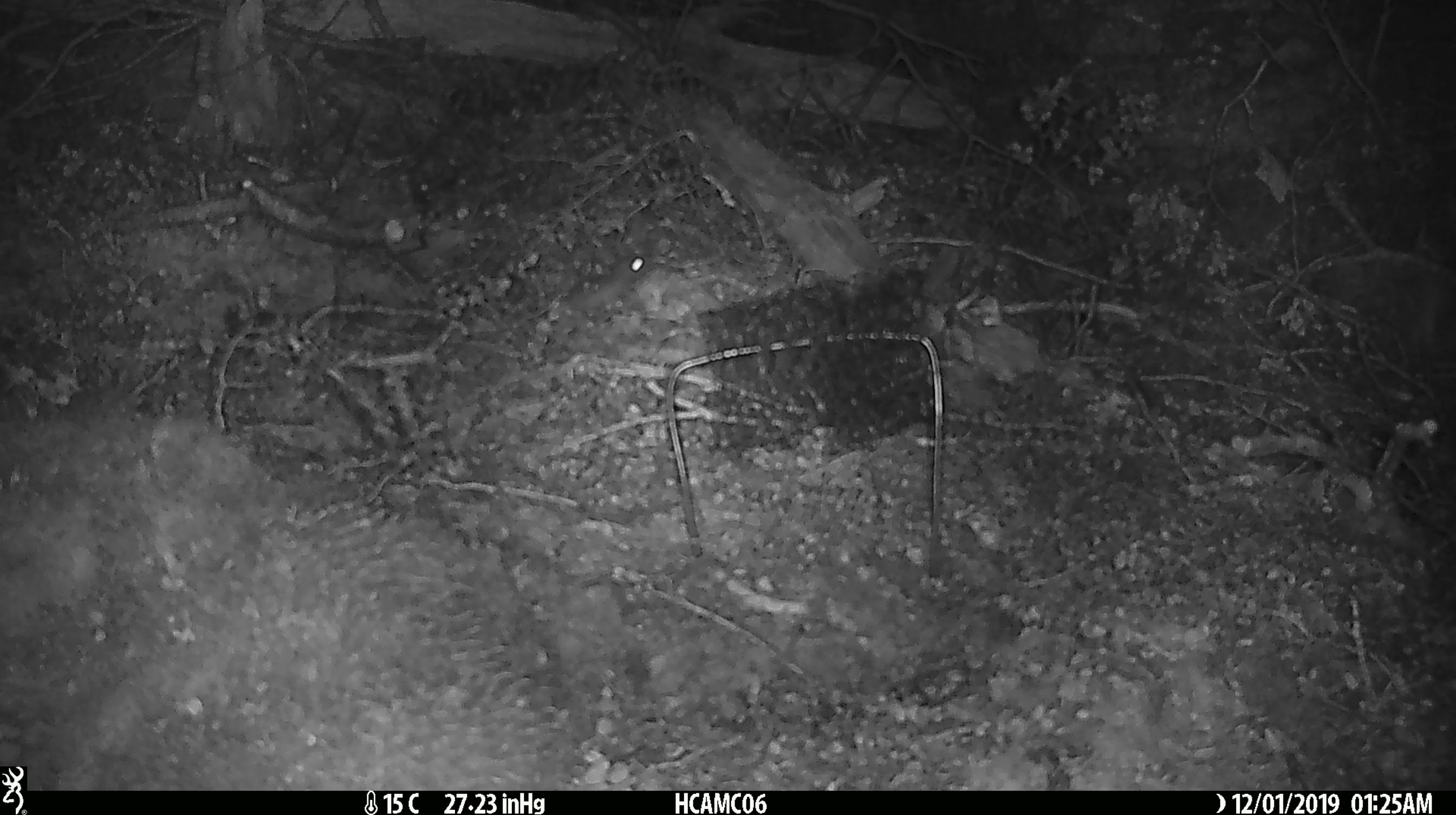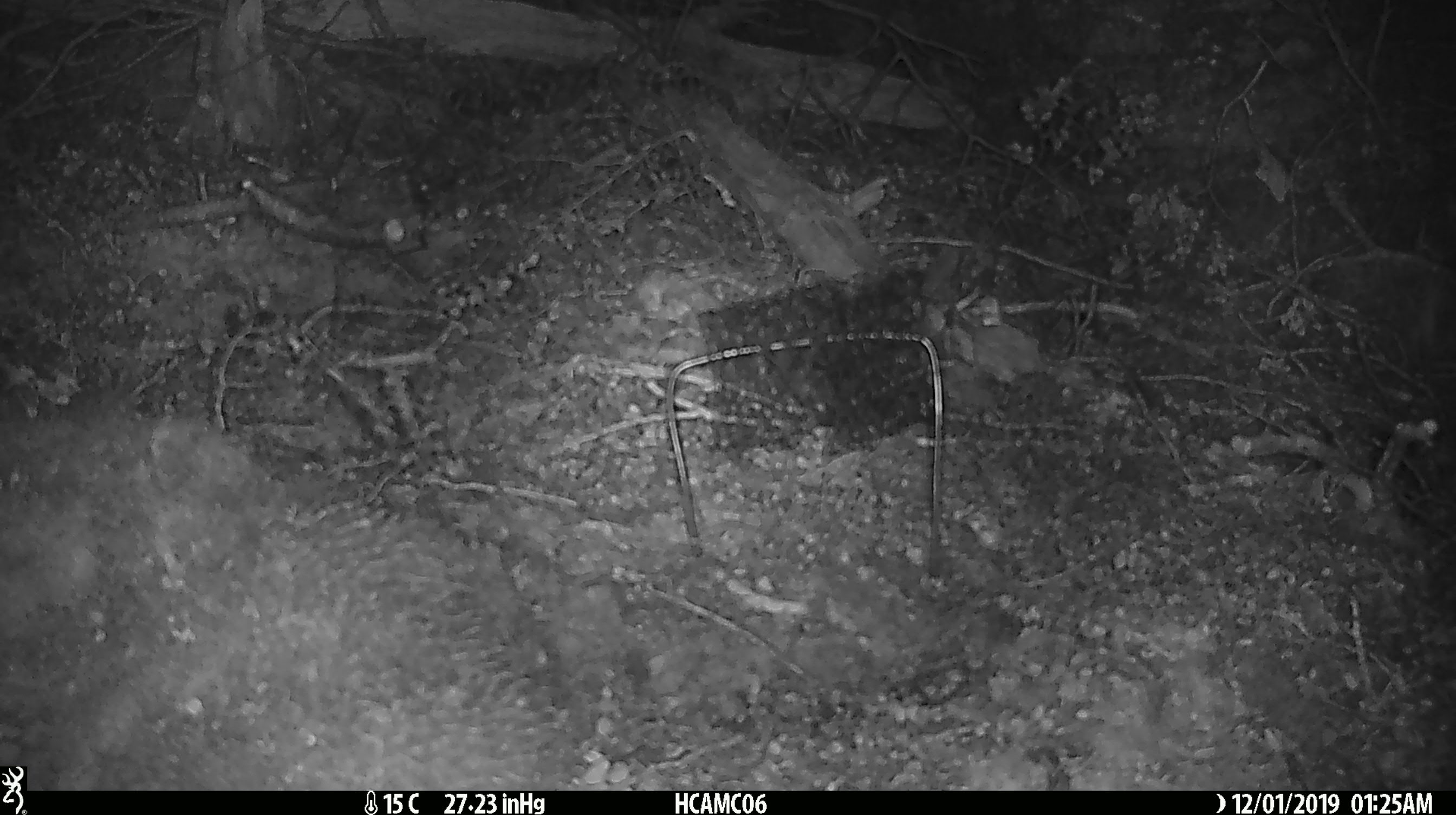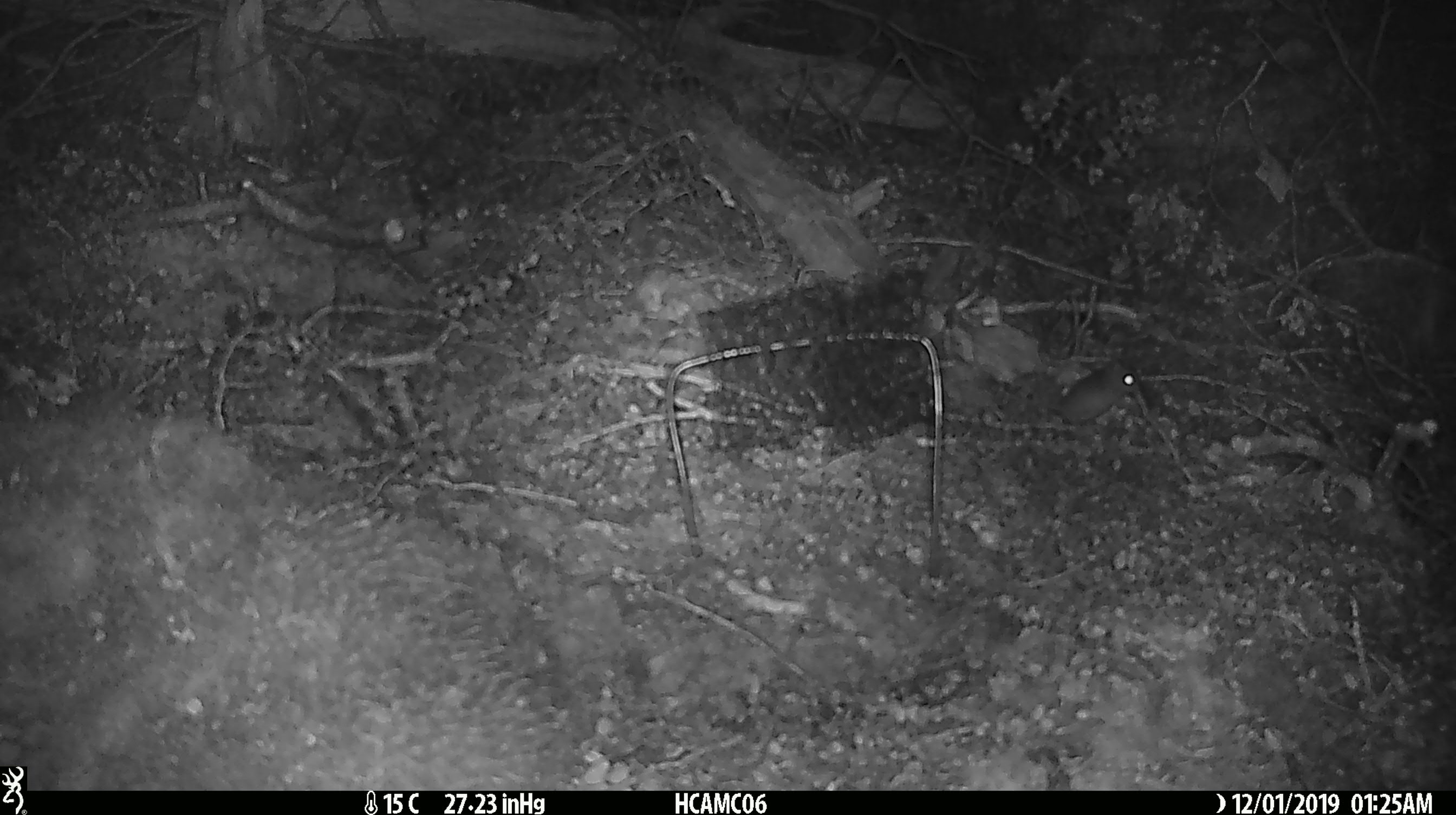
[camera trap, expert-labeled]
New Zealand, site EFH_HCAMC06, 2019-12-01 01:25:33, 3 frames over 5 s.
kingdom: Animalia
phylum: Chordata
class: Mammalia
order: Rodentia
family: Muridae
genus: Mus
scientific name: Mus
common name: mouse